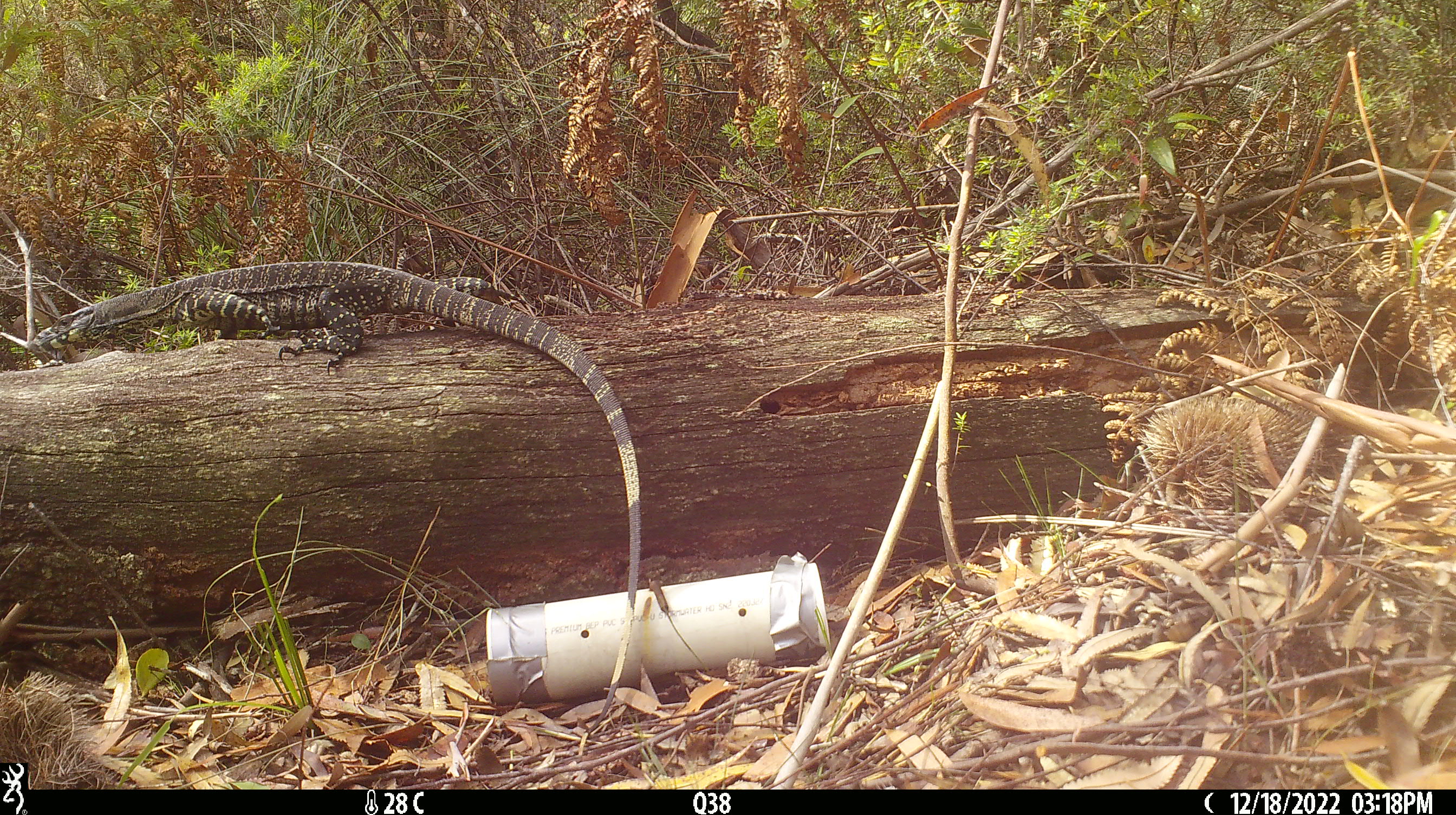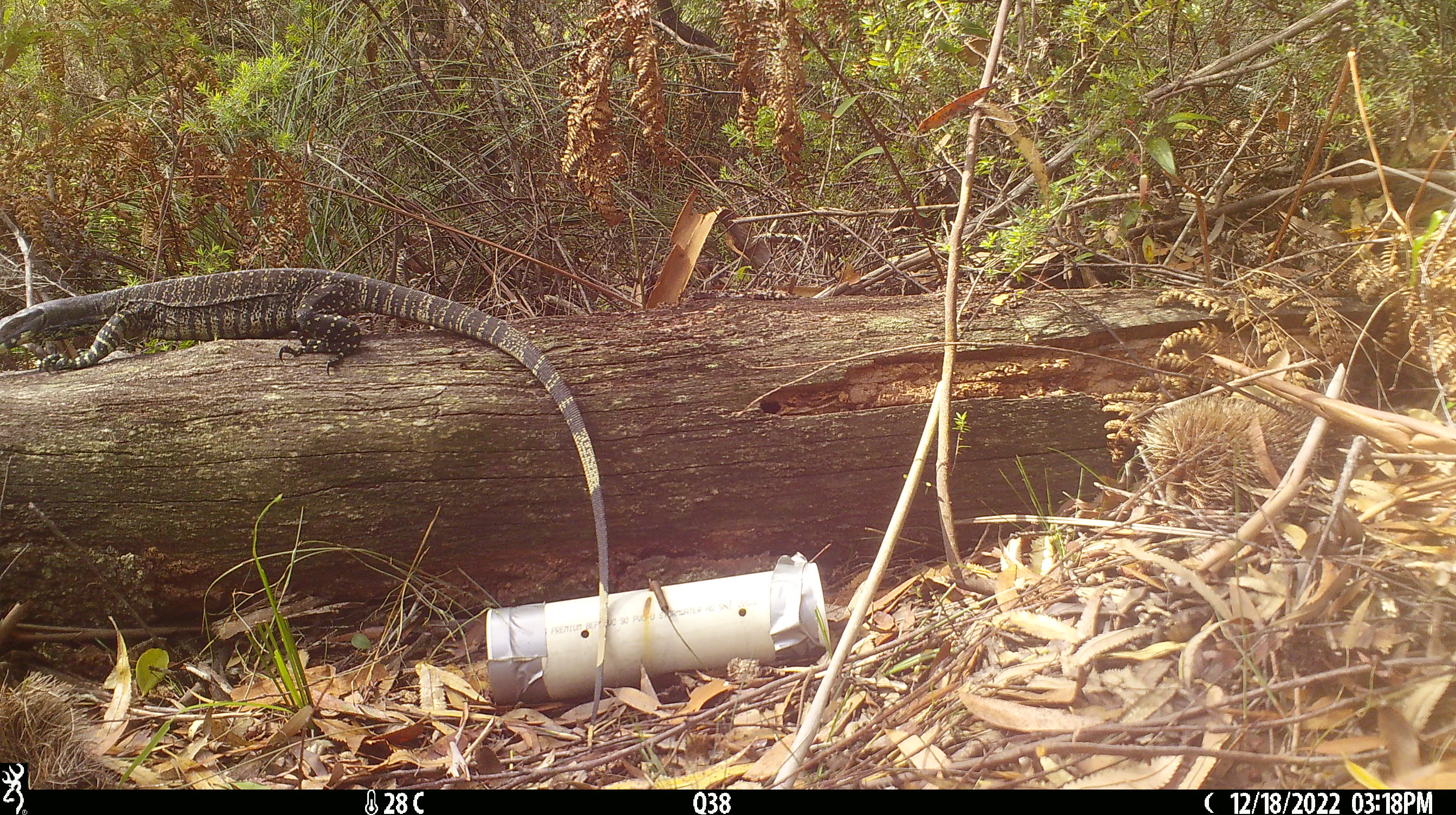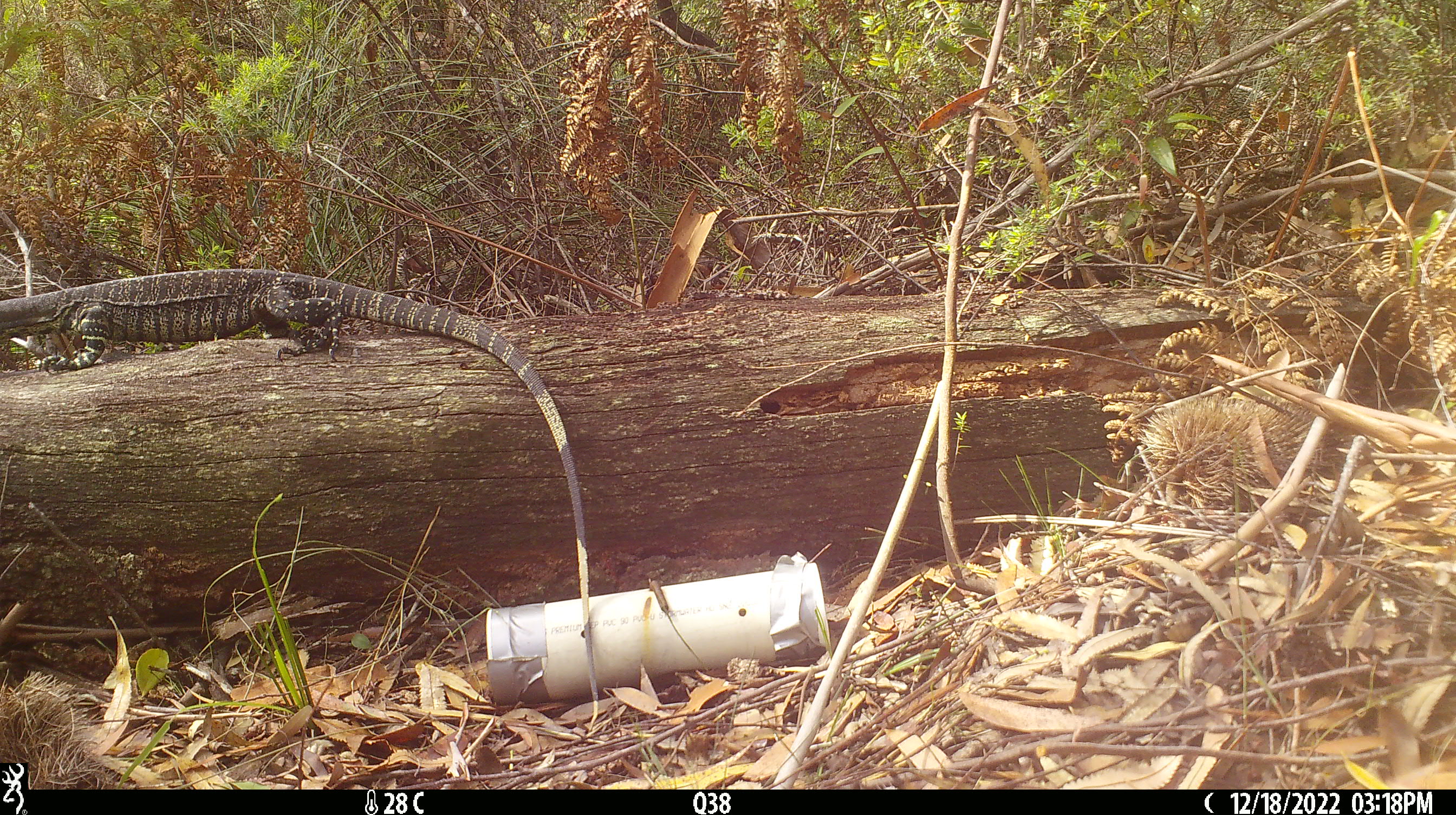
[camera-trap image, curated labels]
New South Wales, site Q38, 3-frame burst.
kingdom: Animalia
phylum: Chordata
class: Reptilia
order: Squamata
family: Varanidae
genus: Varanus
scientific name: Varanus varius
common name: lace monitor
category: goanna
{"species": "goanna (lace monitor) (Varanus varius)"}